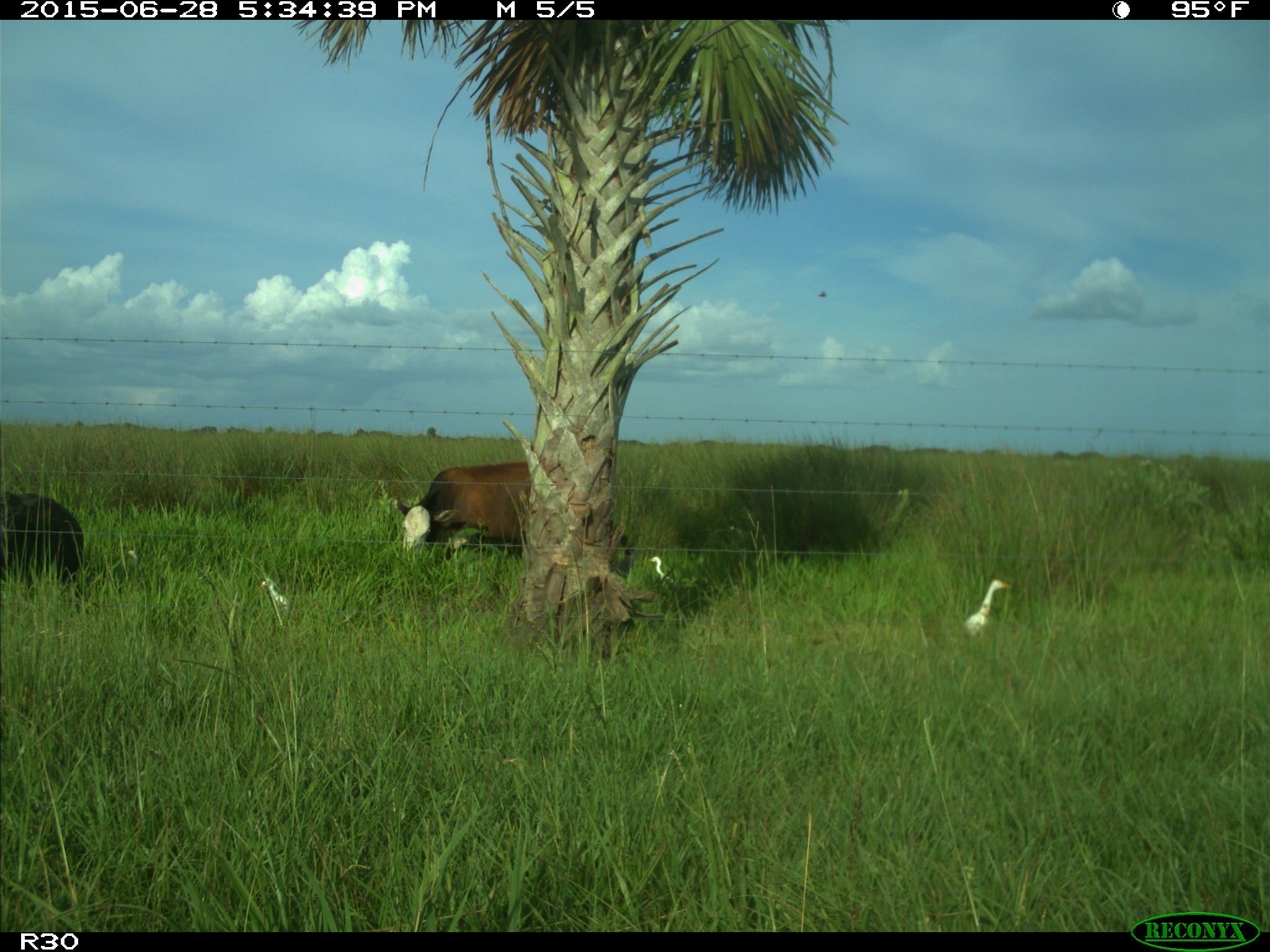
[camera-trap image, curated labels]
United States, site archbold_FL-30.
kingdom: Animalia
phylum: Chordata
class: Mammalia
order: Artiodactyla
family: Bovidae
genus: Bos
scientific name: Bos taurus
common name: domestic cow